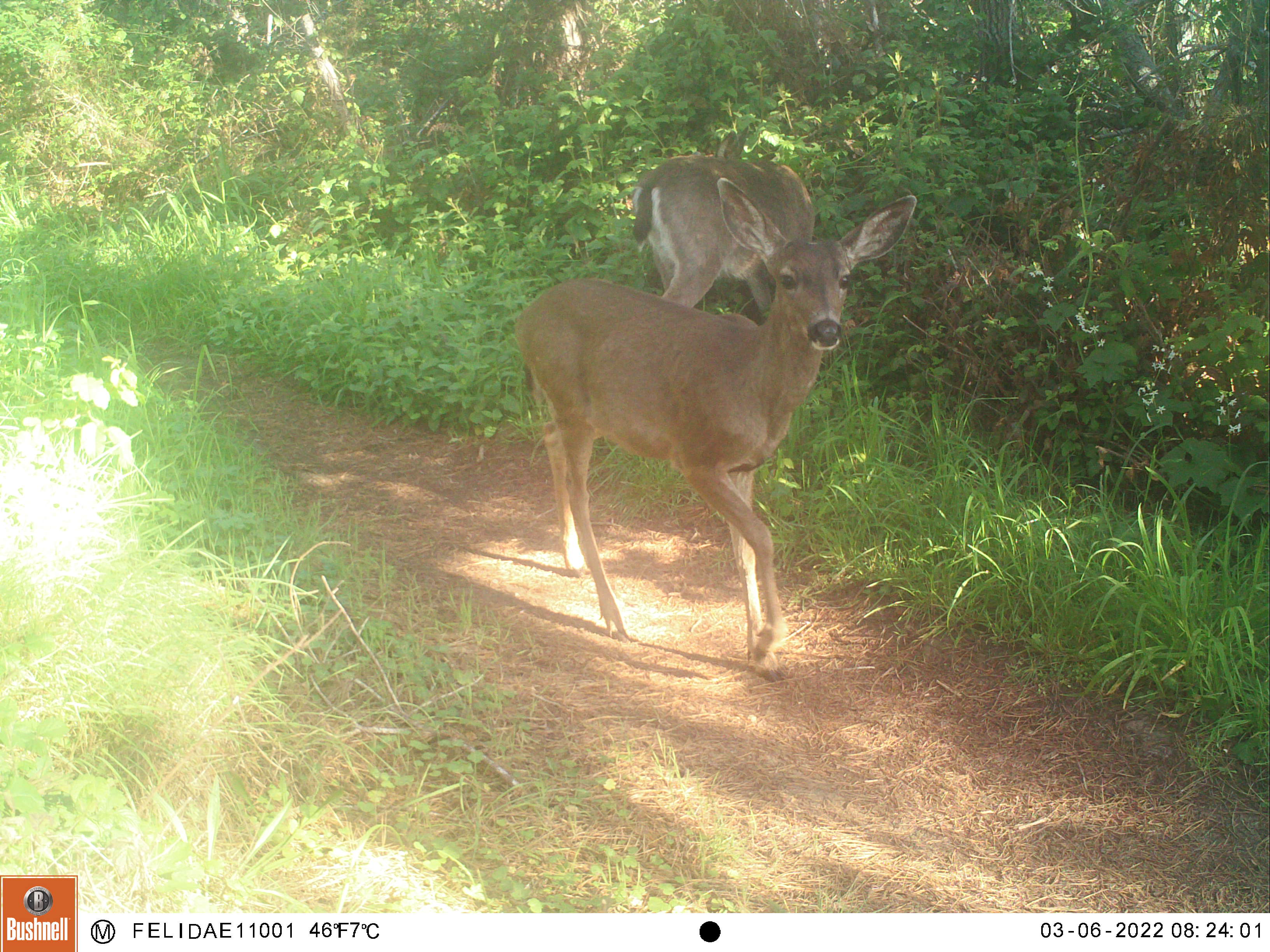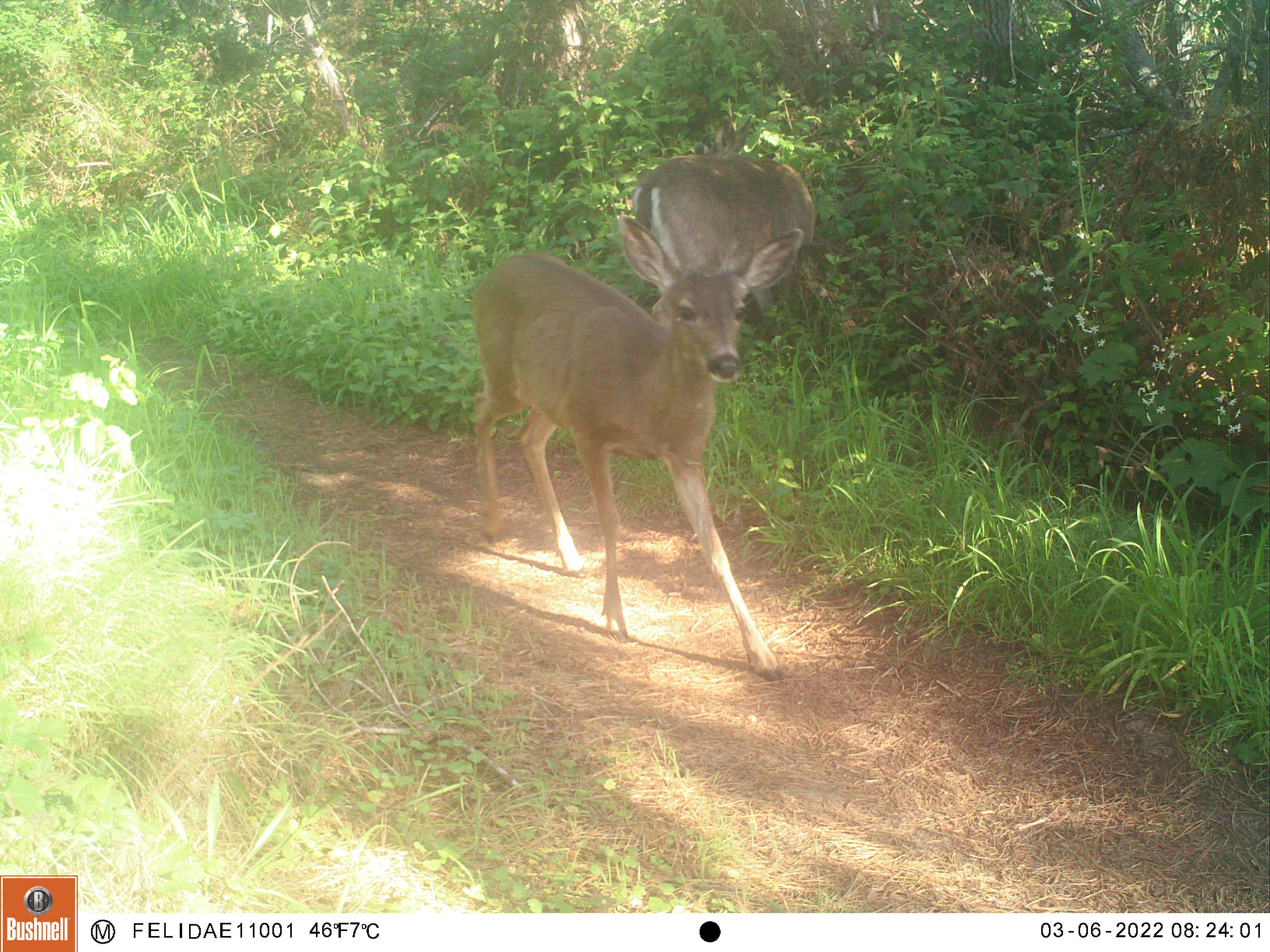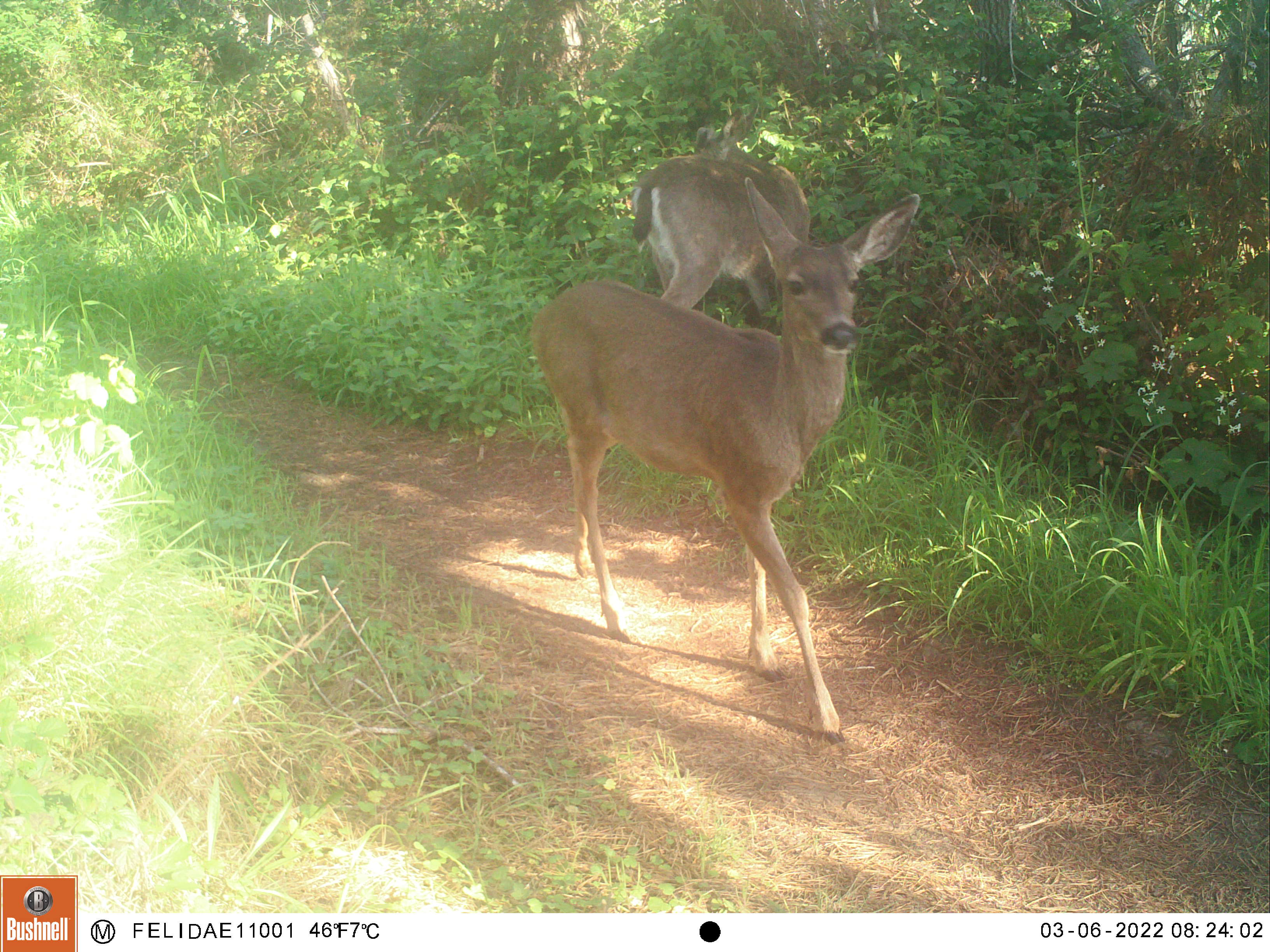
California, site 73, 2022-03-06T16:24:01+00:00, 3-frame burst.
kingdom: Animalia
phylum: Chordata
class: Mammalia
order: Artiodactyla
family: Cervidae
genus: Odocoileus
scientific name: Odocoileus hemionus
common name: mule deer